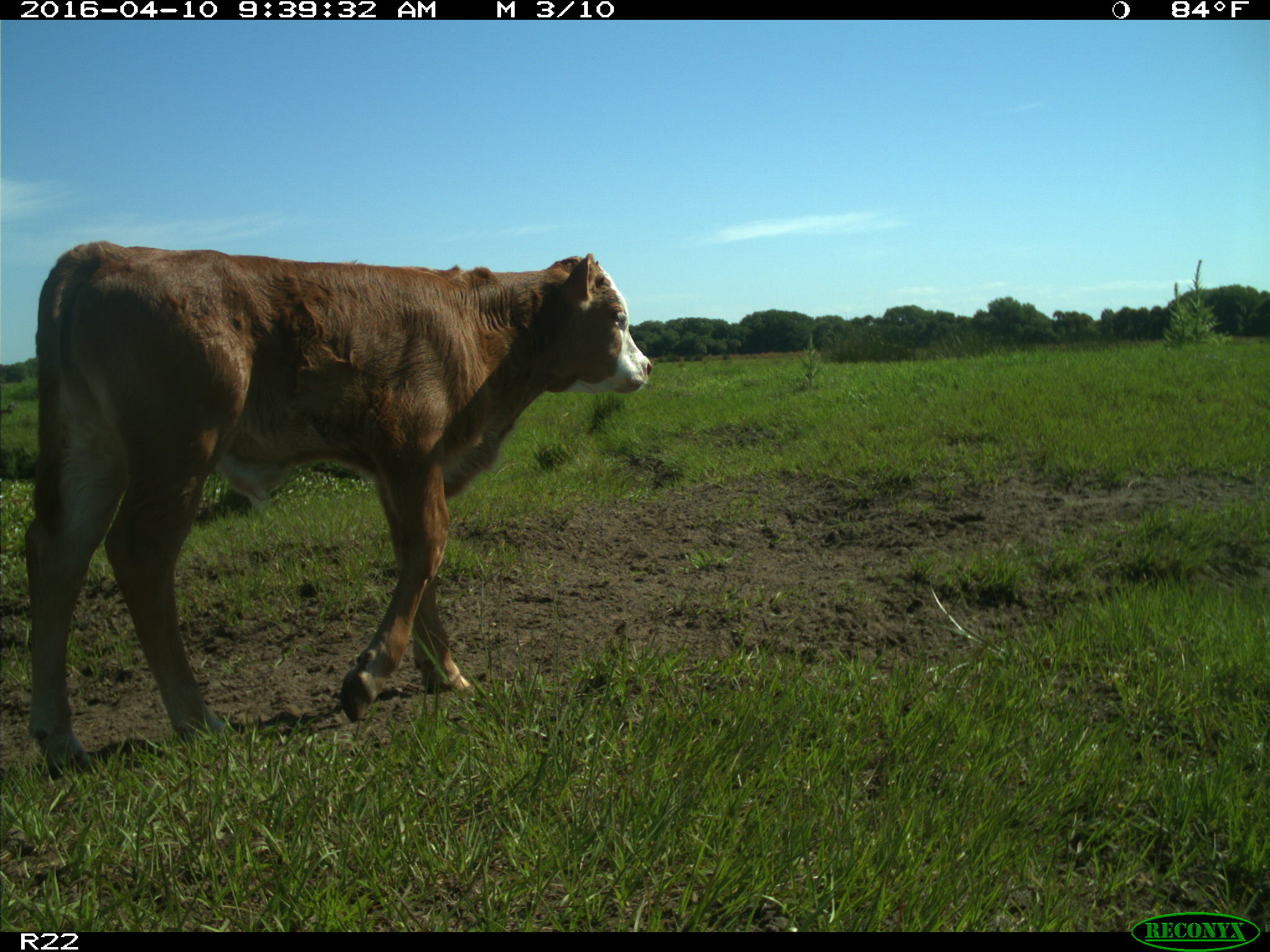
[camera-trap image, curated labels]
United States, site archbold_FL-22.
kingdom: Animalia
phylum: Chordata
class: Mammalia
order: Artiodactyla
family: Bovidae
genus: Bos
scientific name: Bos taurus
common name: domestic cow